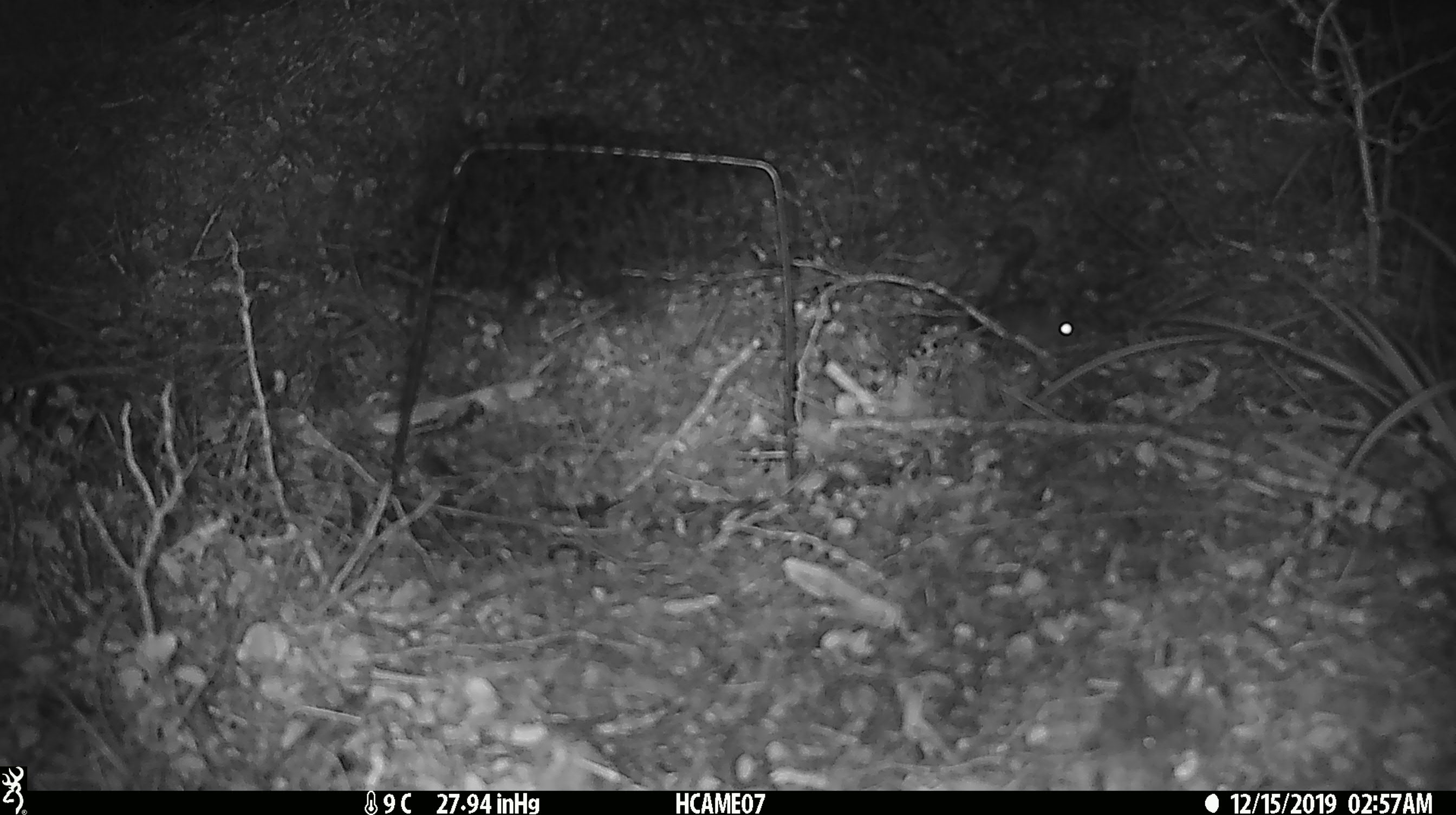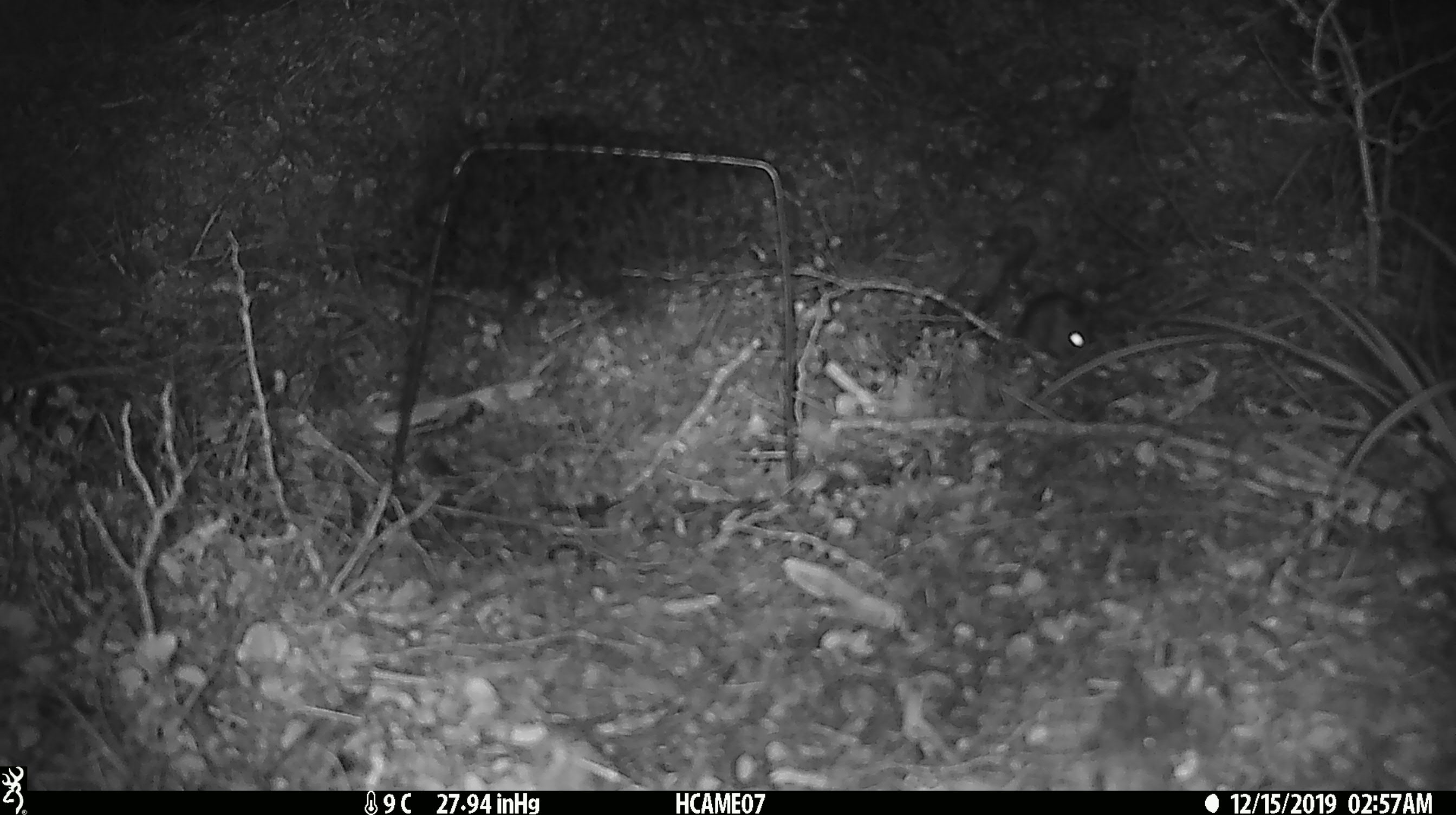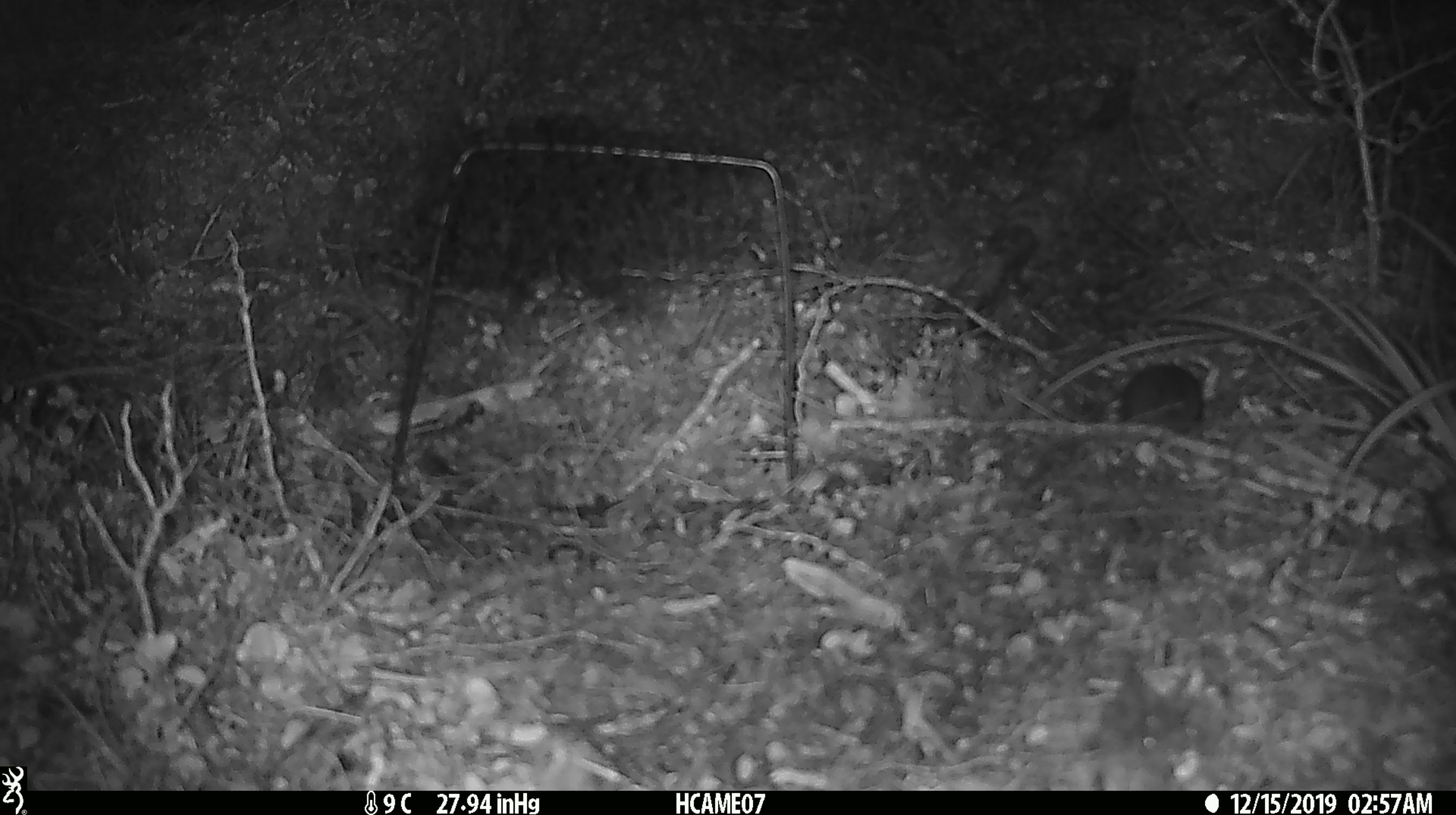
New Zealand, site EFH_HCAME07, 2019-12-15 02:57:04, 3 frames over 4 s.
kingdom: Animalia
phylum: Chordata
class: Mammalia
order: Rodentia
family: Muridae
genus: Mus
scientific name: Mus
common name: mouse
Mouse (Mus).